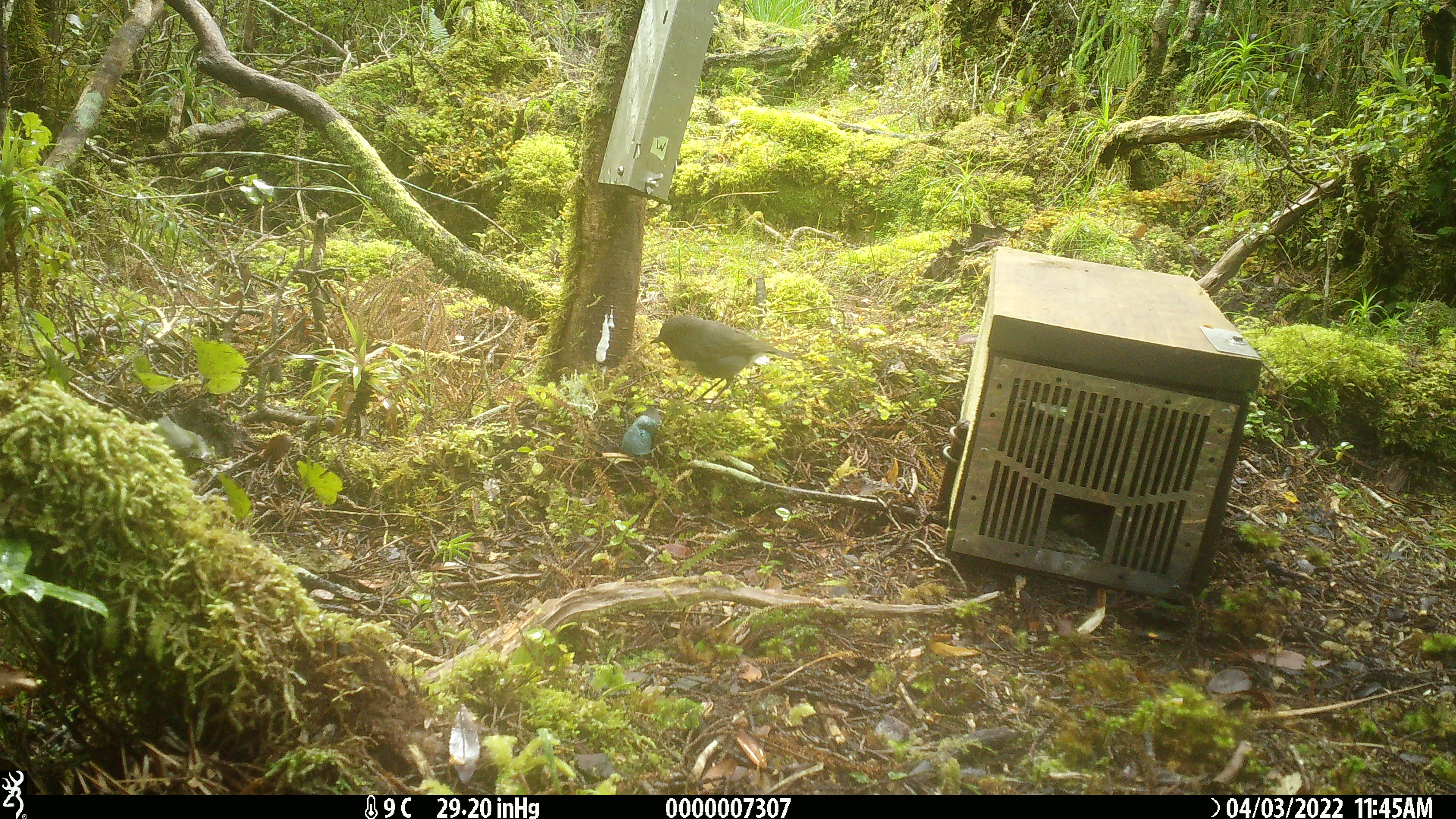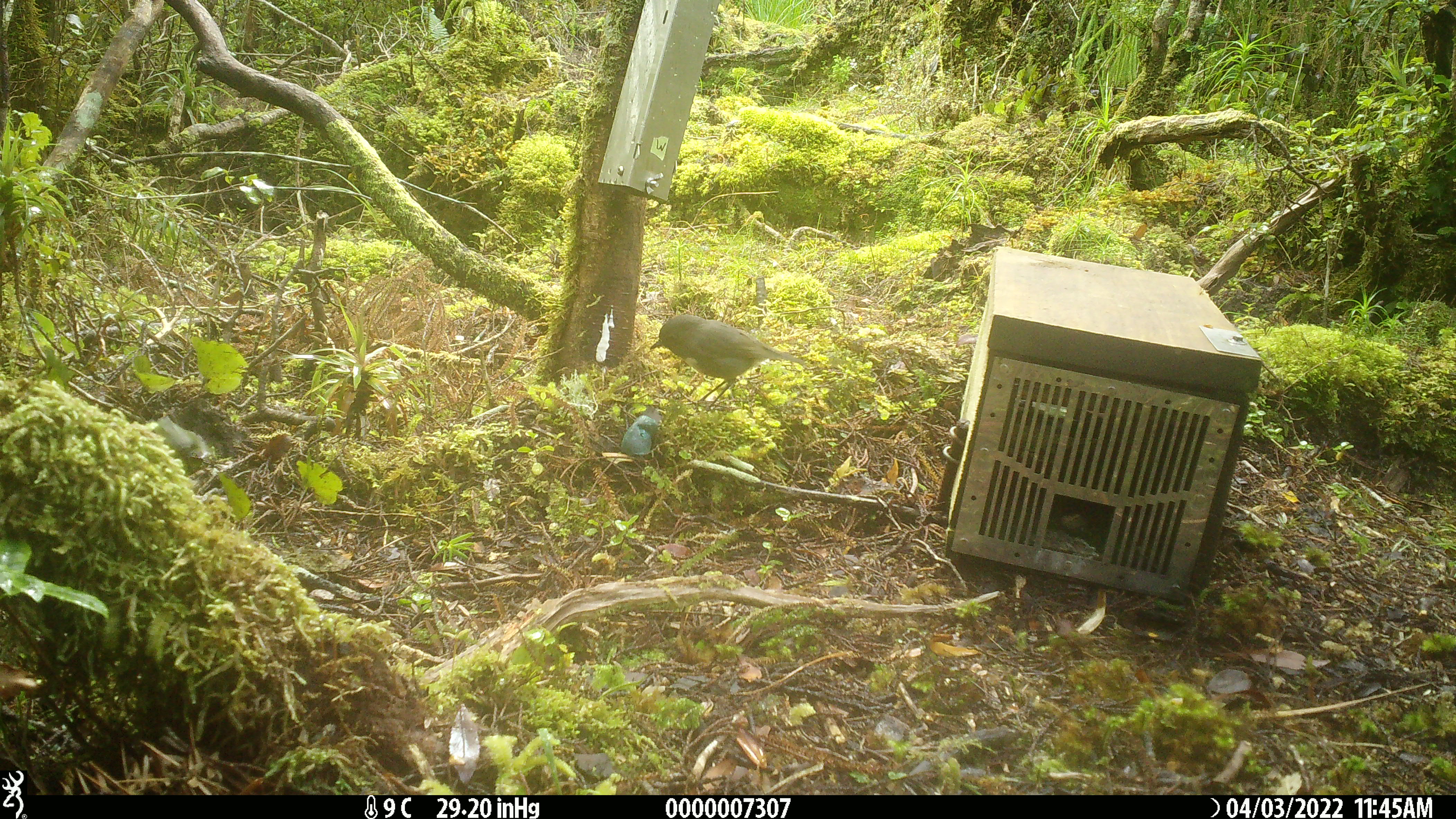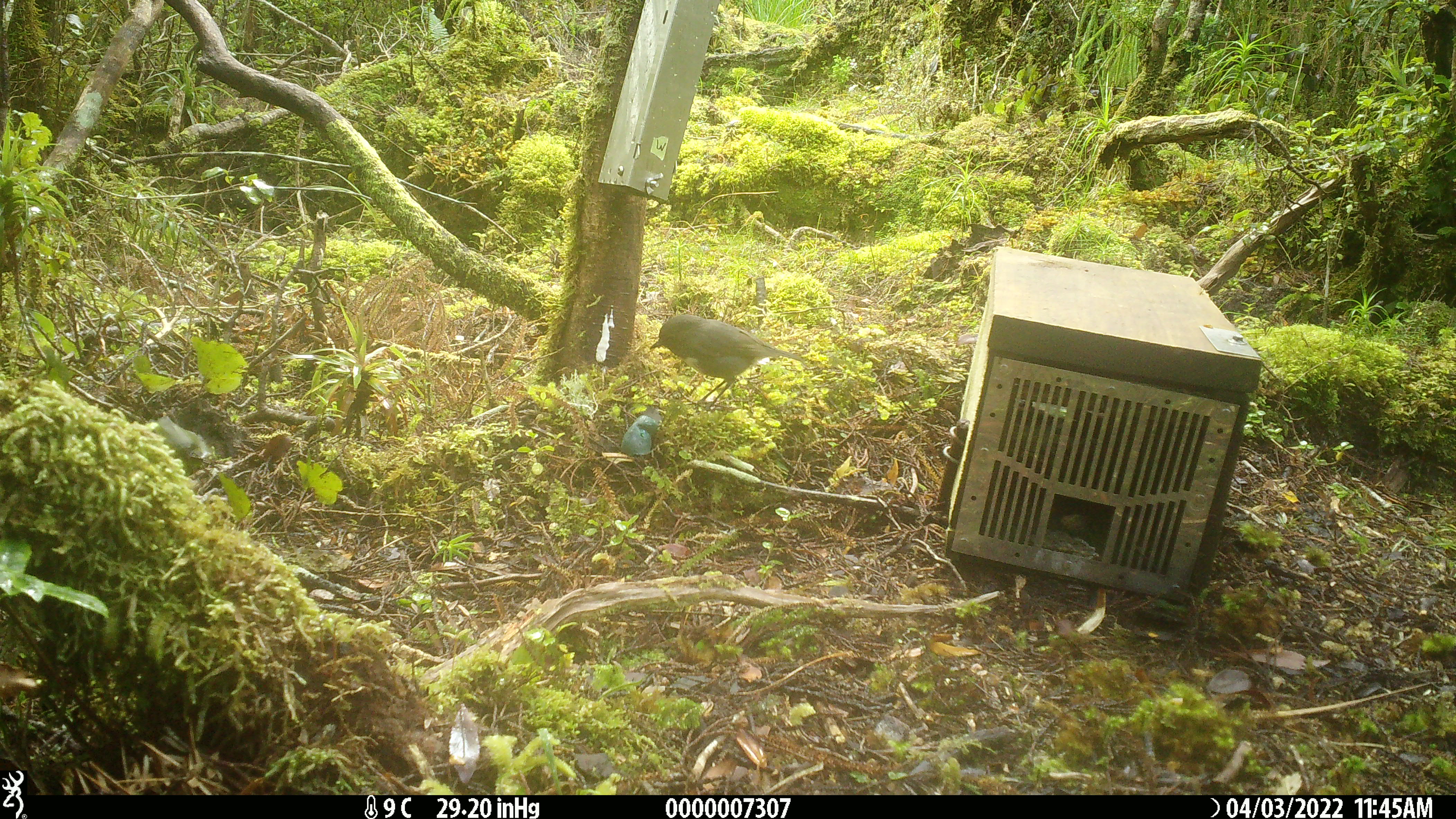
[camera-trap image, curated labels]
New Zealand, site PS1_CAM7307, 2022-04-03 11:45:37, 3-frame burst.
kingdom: Animalia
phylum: Chordata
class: Aves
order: Passeriformes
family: Petroicidae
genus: Petroica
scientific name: Petroica australis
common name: new zealand robin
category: robin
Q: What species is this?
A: Robin (new zealand robin) (Petroica australis).